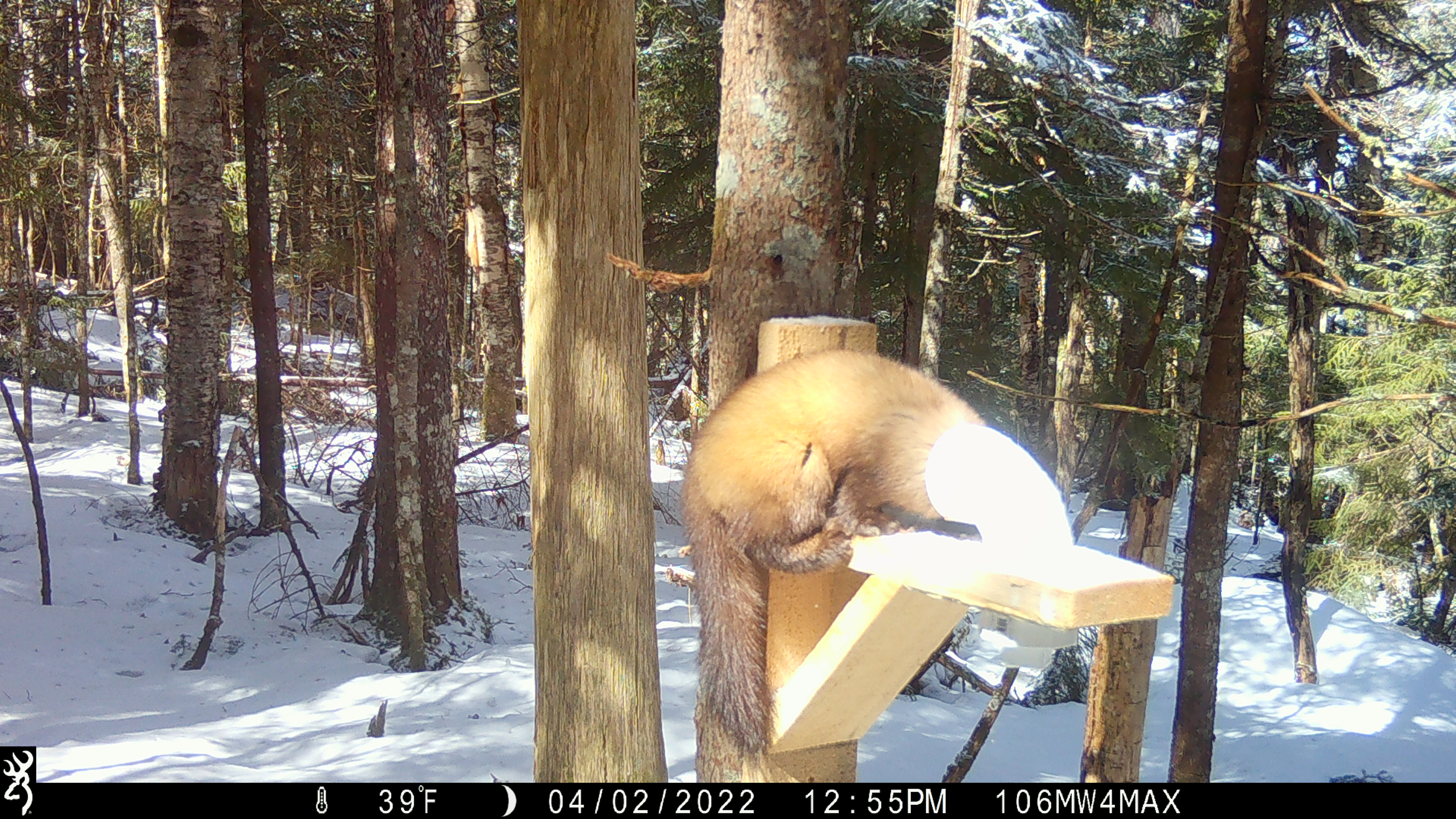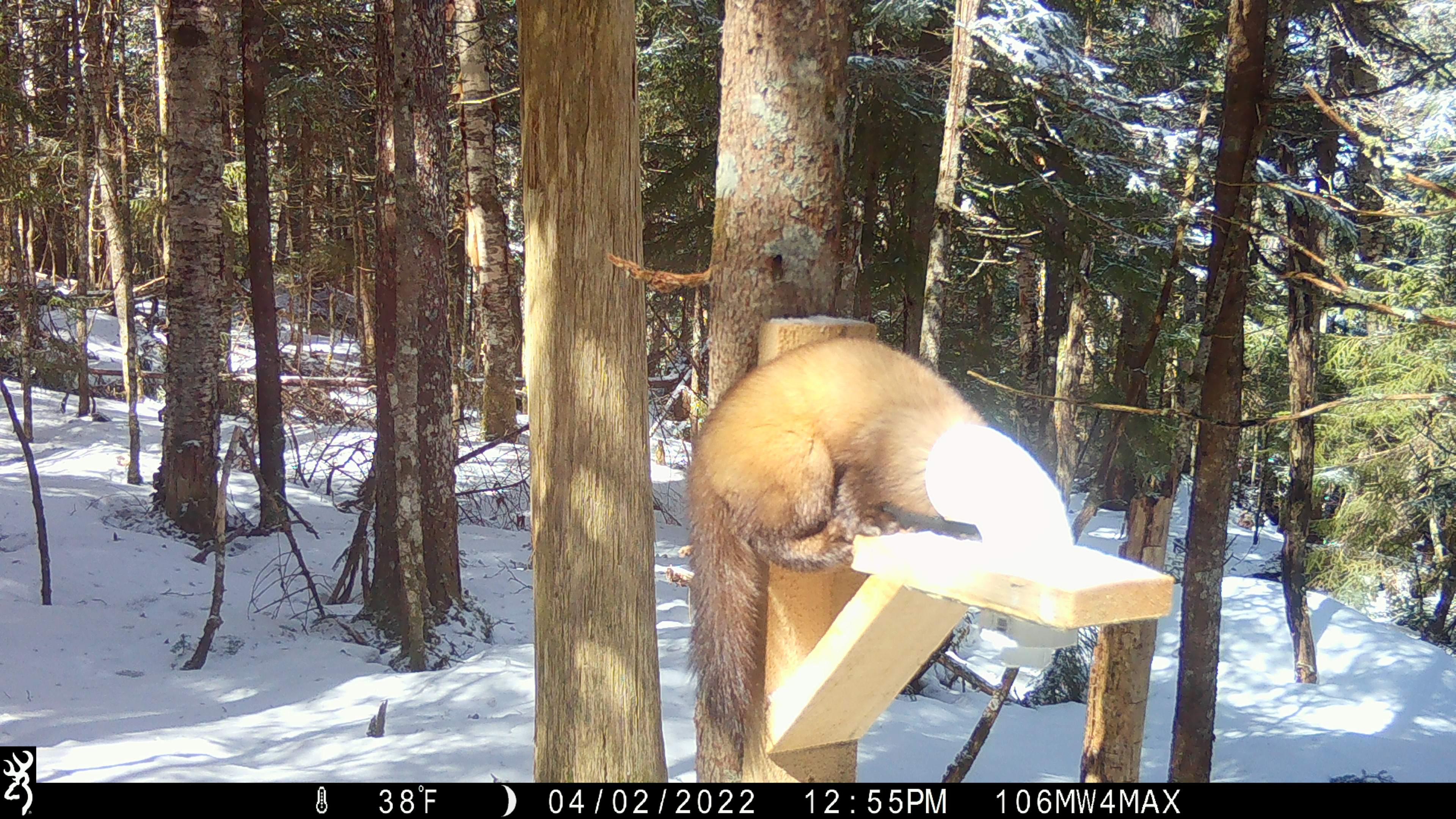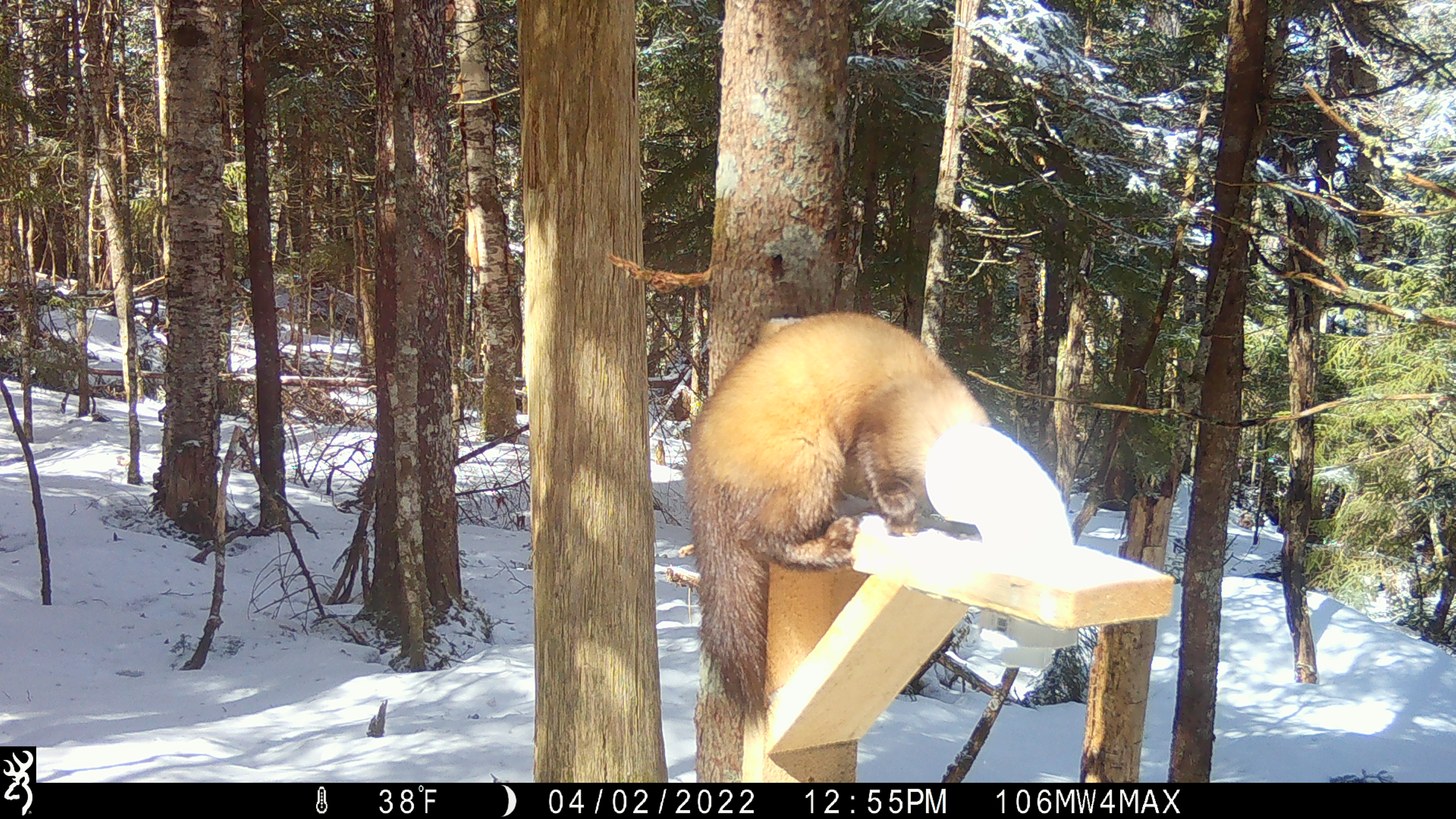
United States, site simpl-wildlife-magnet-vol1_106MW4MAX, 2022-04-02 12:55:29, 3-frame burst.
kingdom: Animalia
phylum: Chordata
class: Mammalia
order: Carnivora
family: Mustelidae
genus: Martes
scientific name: Martes americana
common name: american marten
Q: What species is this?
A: American marten (Martes americana).